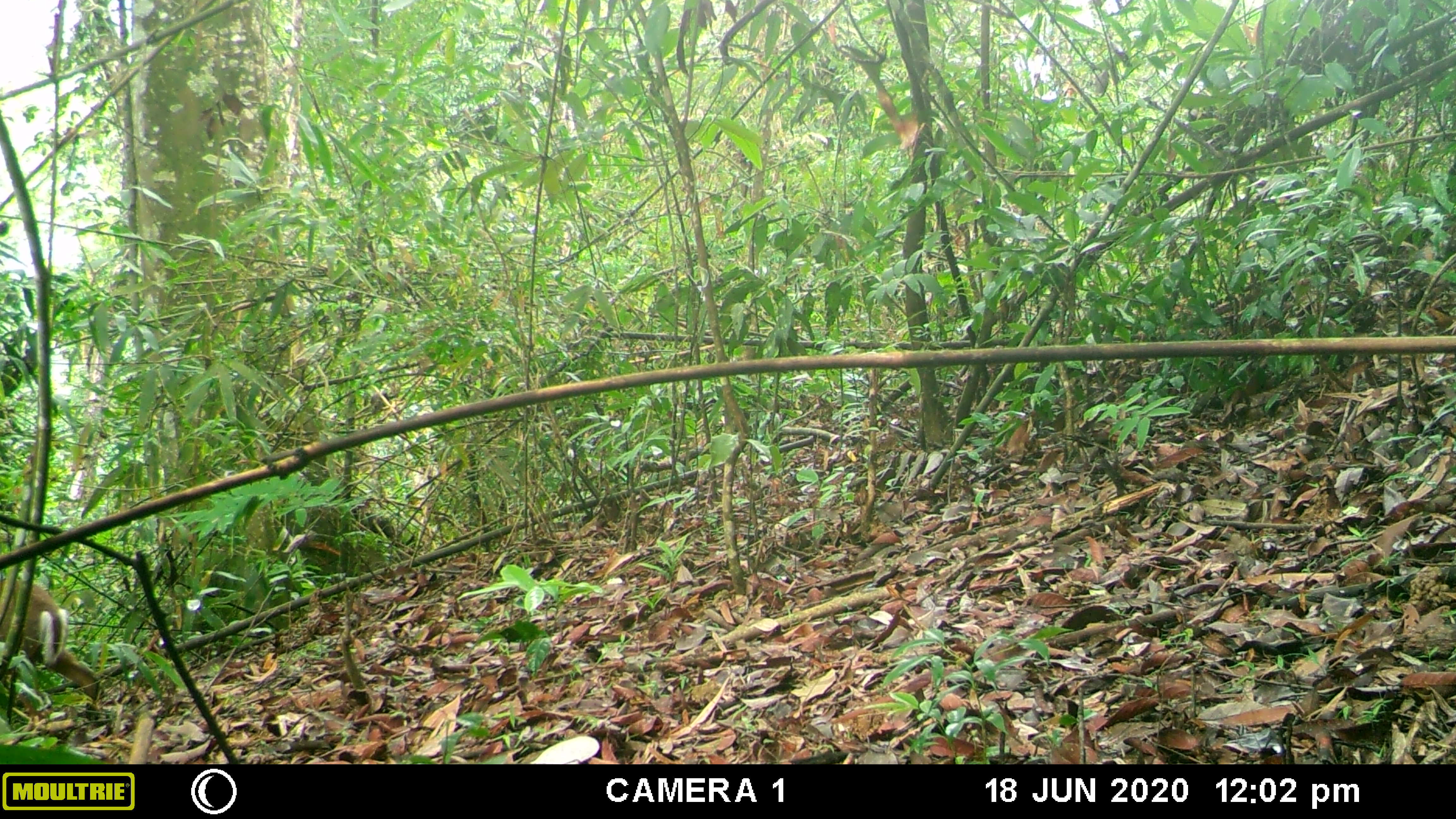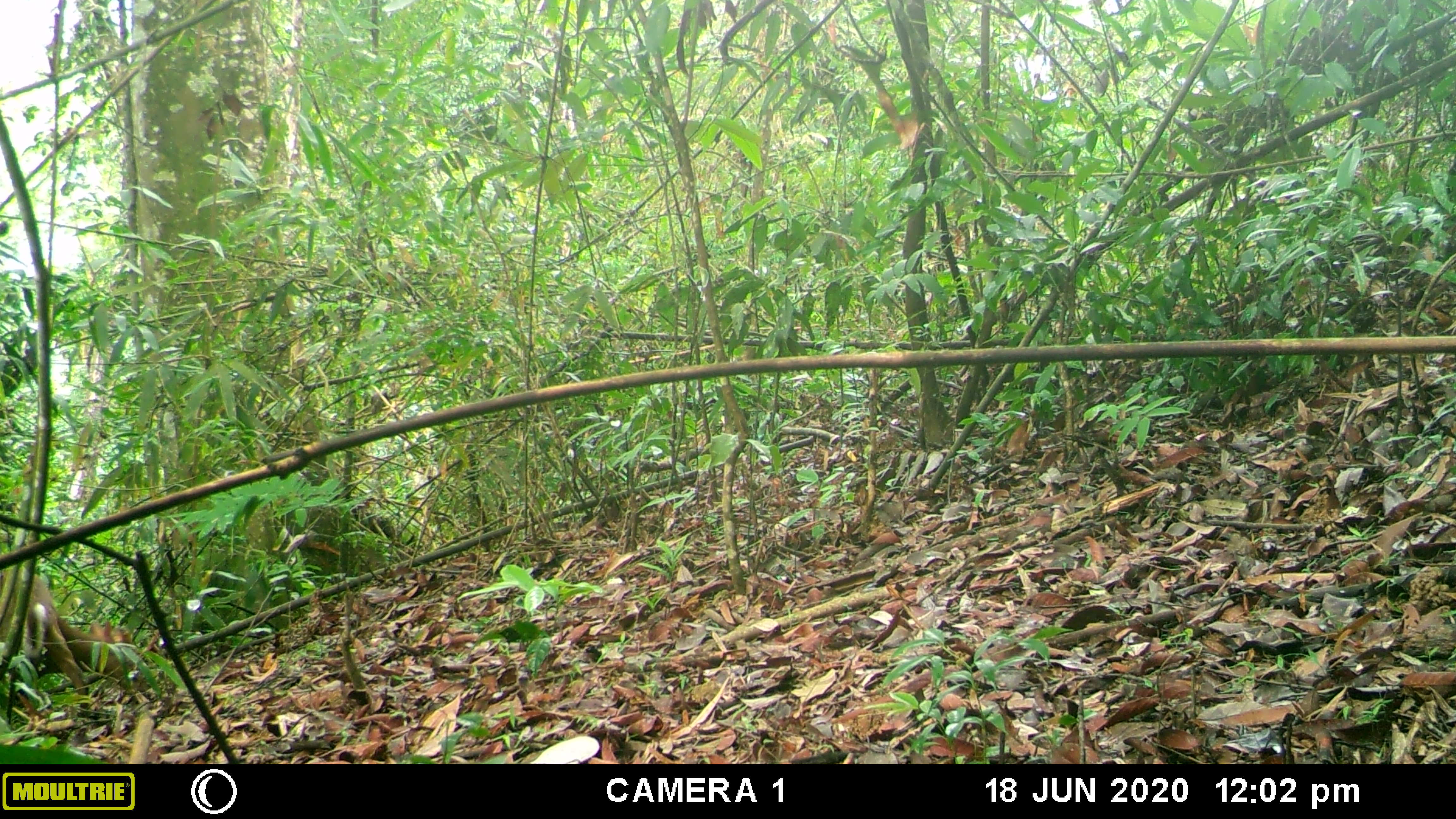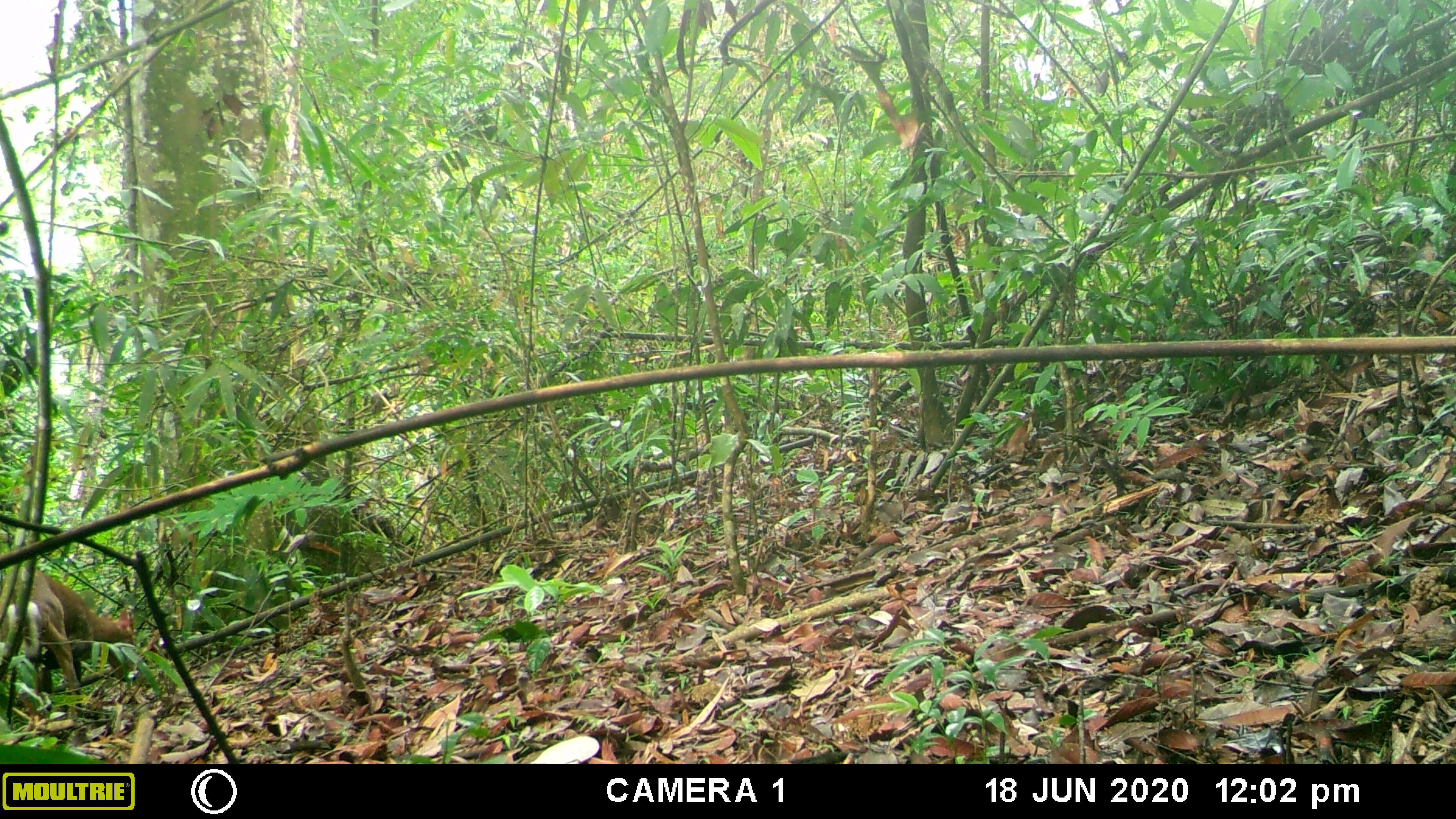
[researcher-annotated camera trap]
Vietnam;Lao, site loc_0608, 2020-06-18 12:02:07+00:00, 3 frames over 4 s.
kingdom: Animalia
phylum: Chordata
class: Mammalia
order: Artiodactyla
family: Cervidae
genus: Muntiacus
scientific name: Muntiacus rooseveltorum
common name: roosevelt's muntjac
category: roosevelts muntjac group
Roosevelts muntjac group (roosevelt's muntjac) (Muntiacus rooseveltorum). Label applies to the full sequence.